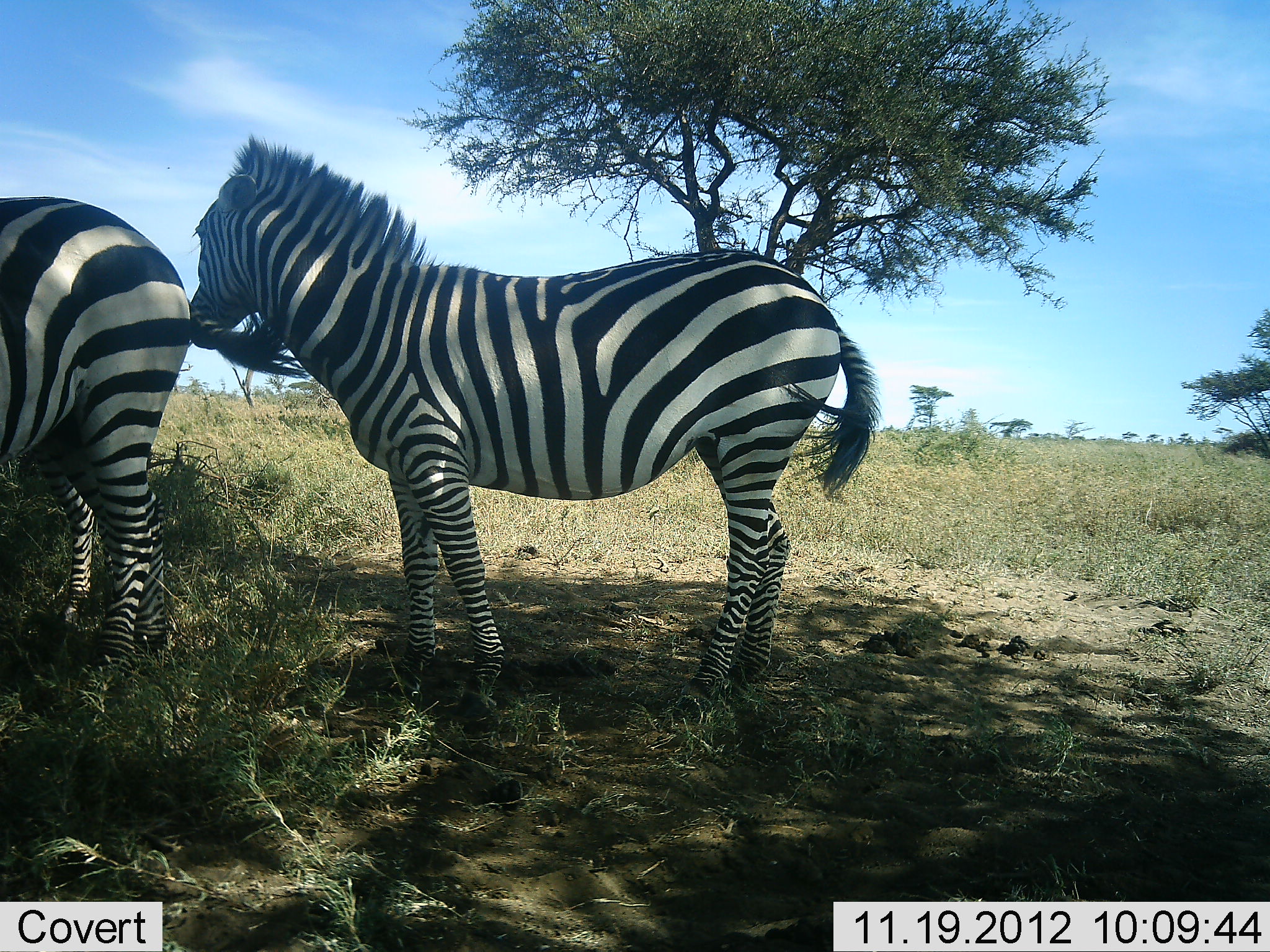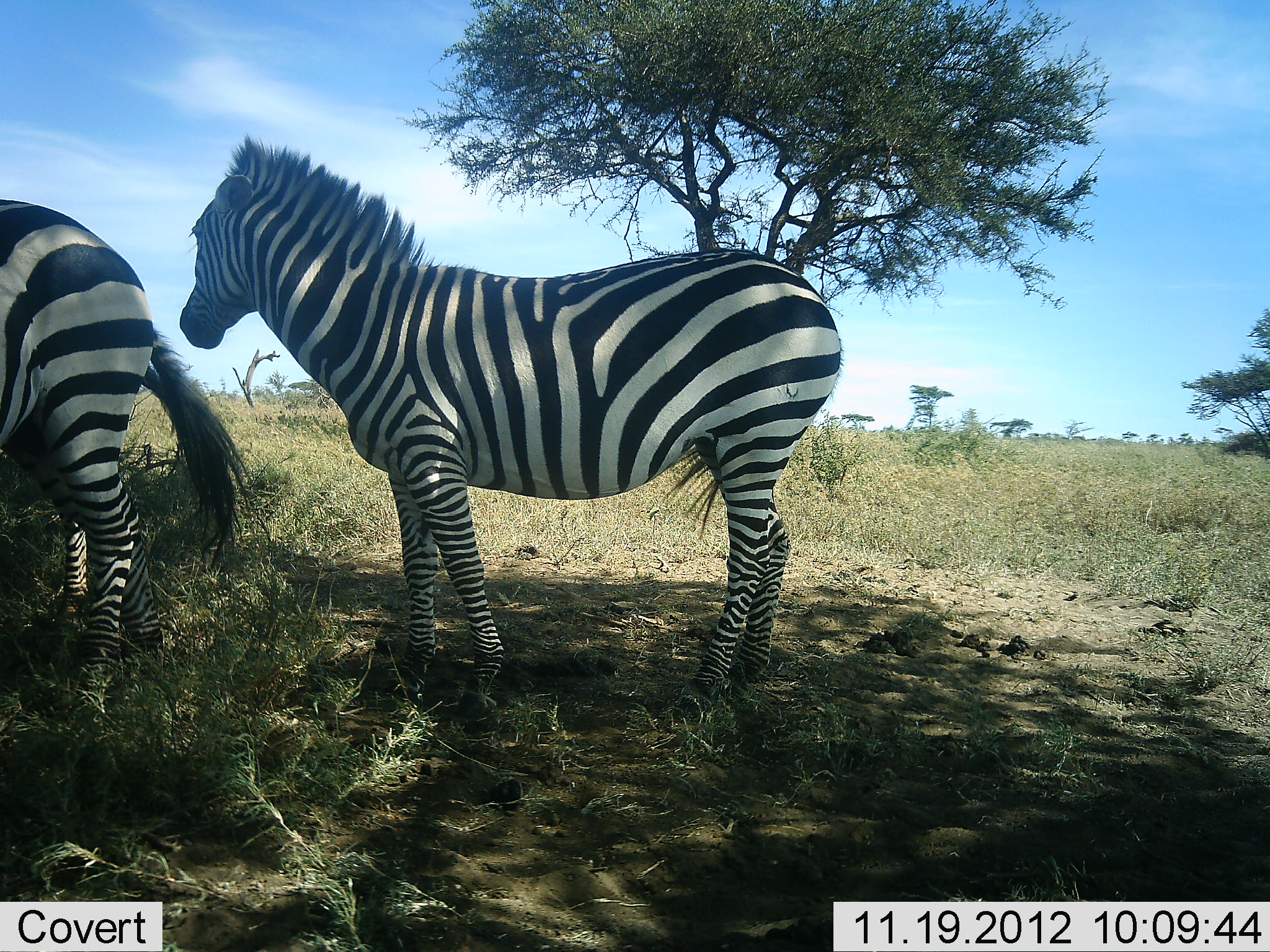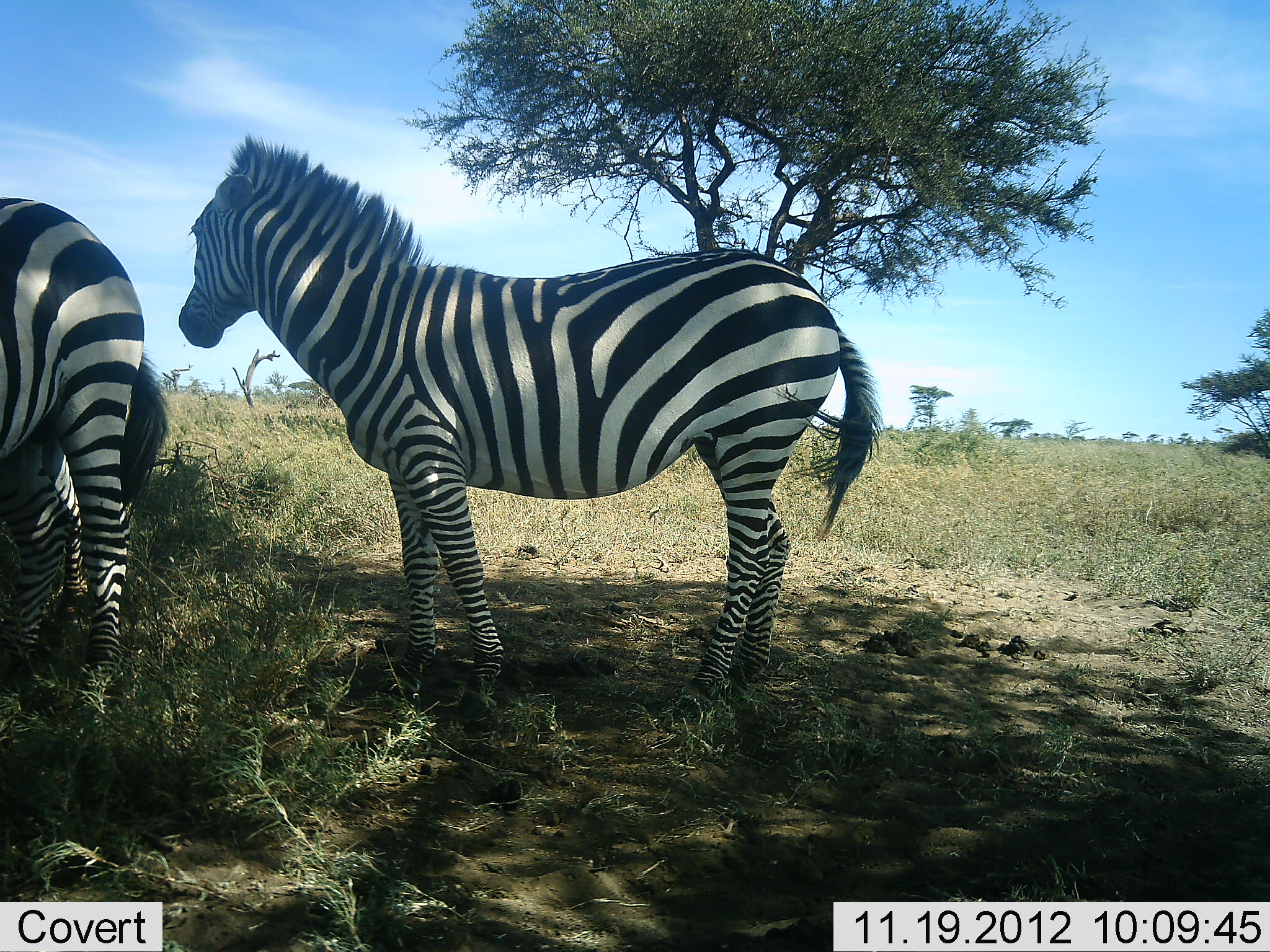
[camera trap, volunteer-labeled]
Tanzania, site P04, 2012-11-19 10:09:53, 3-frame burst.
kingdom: Animalia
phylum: Chordata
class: Mammalia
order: Perissodactyla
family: Equidae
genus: Equus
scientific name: Equus quagga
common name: plains zebra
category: zebra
Zebra (plains zebra) (Equus quagga), count 3. Behavior (volunteer vote fractions): standing 100%, resting 10%, moving 0%, interacting 0%. Young present (vote fraction): 0%. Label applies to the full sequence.